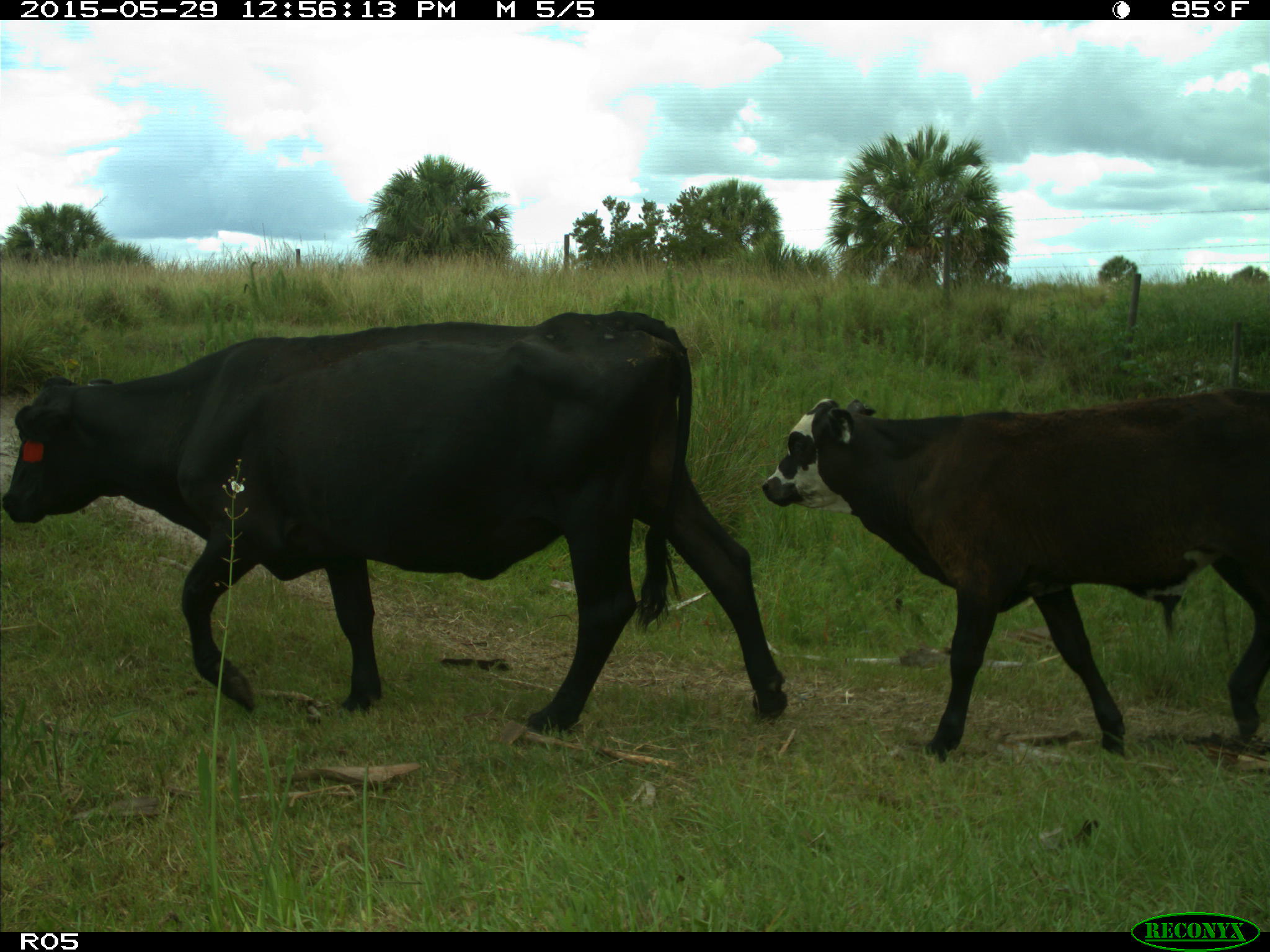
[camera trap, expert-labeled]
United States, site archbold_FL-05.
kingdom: Animalia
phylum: Chordata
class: Mammalia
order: Artiodactyla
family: Bovidae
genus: Bos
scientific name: Bos taurus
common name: domestic cow